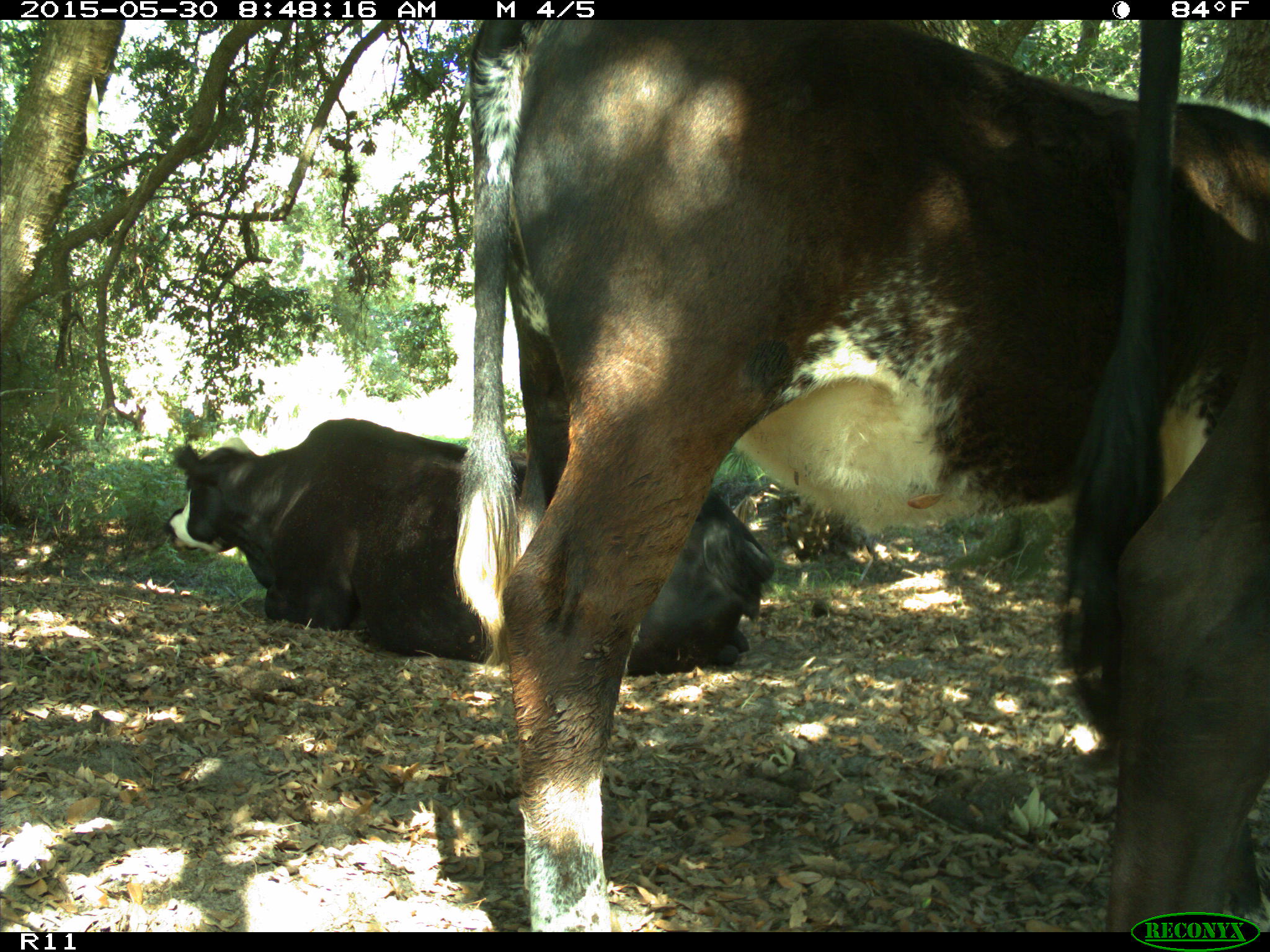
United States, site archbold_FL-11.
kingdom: Animalia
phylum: Chordata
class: Mammalia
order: Artiodactyla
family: Bovidae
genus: Bos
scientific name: Bos taurus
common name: domestic cow